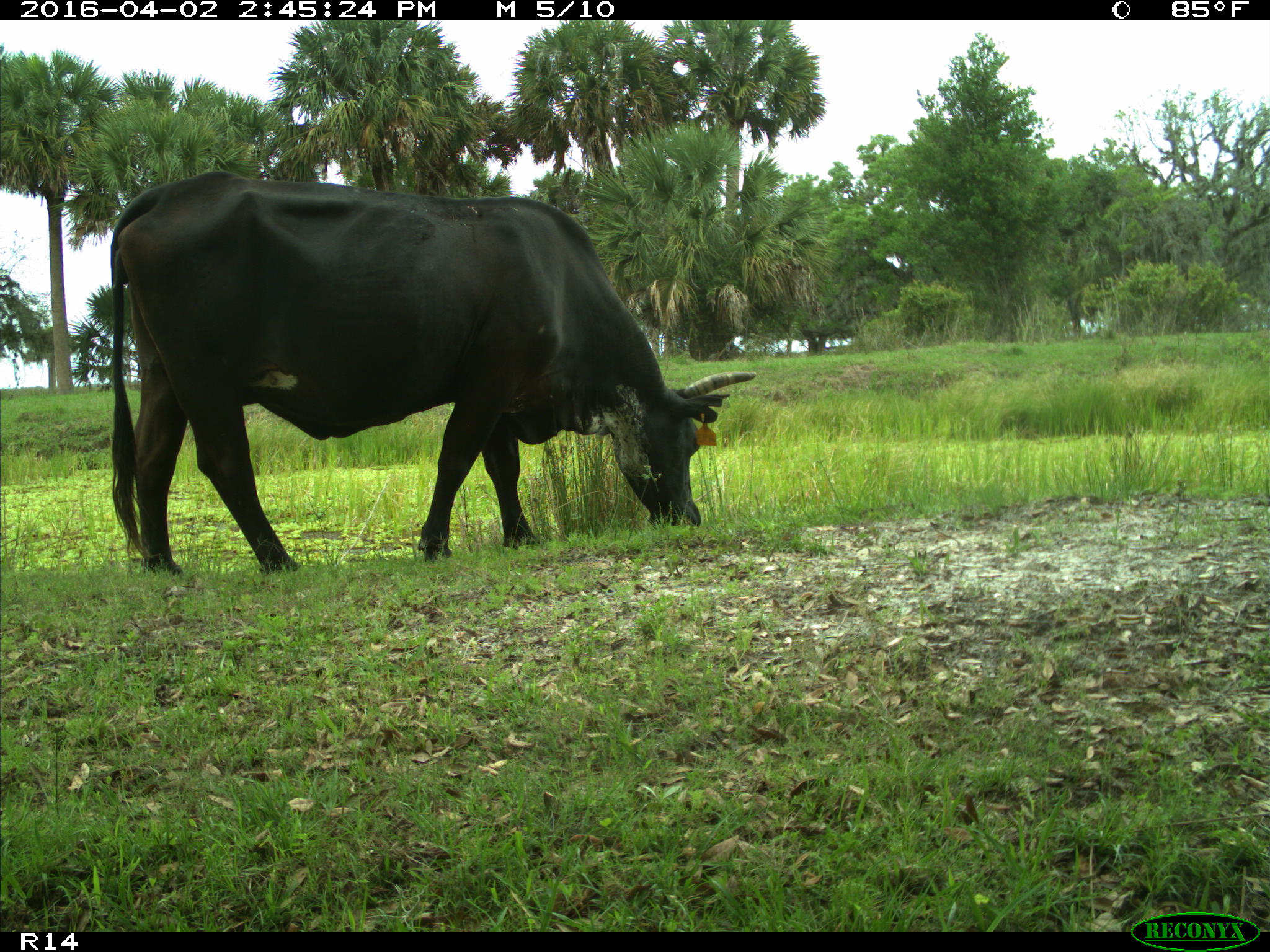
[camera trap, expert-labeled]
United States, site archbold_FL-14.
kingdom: Animalia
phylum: Chordata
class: Mammalia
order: Artiodactyla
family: Bovidae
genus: Bos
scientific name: Bos taurus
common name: domestic cow